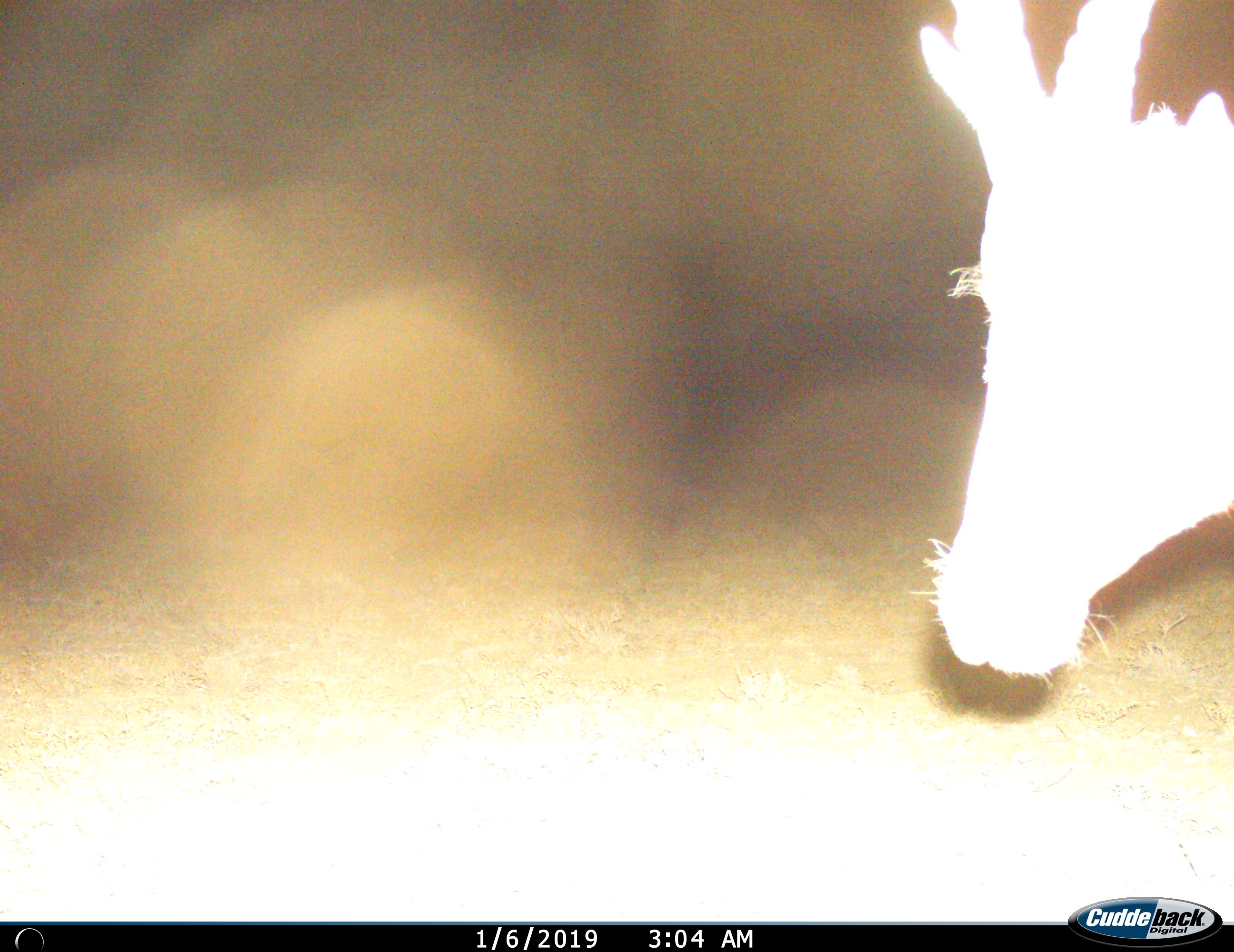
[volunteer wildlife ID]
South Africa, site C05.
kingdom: Animalia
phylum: Chordata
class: Mammalia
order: Artiodactyla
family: Bovidae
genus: Alcelaphus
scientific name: Alcelaphus buselaphus caama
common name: red hartebeest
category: hartebeestred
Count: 1.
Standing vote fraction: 100%.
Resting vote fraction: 0%.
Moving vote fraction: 0%.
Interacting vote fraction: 0%.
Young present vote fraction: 0%.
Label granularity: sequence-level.